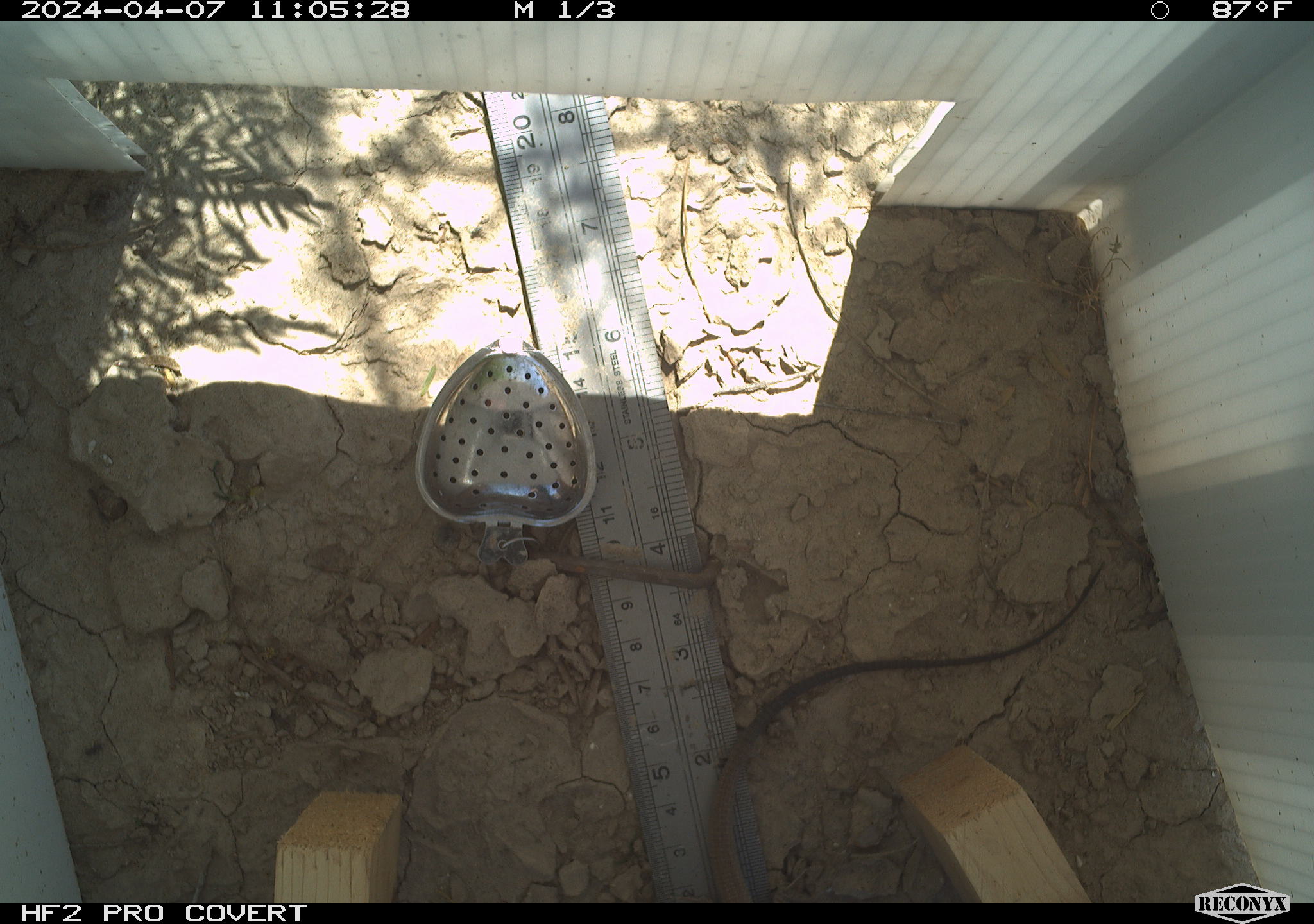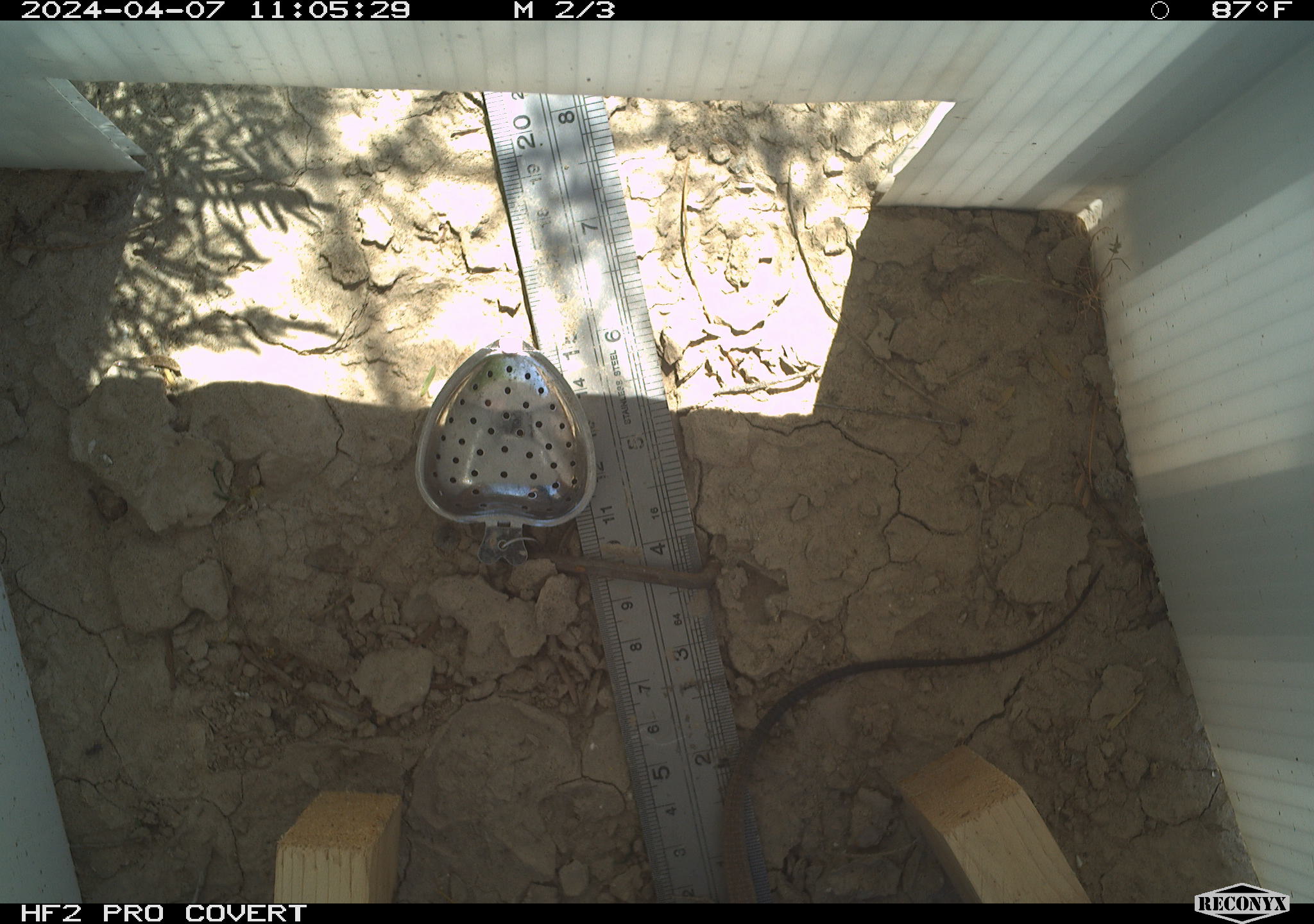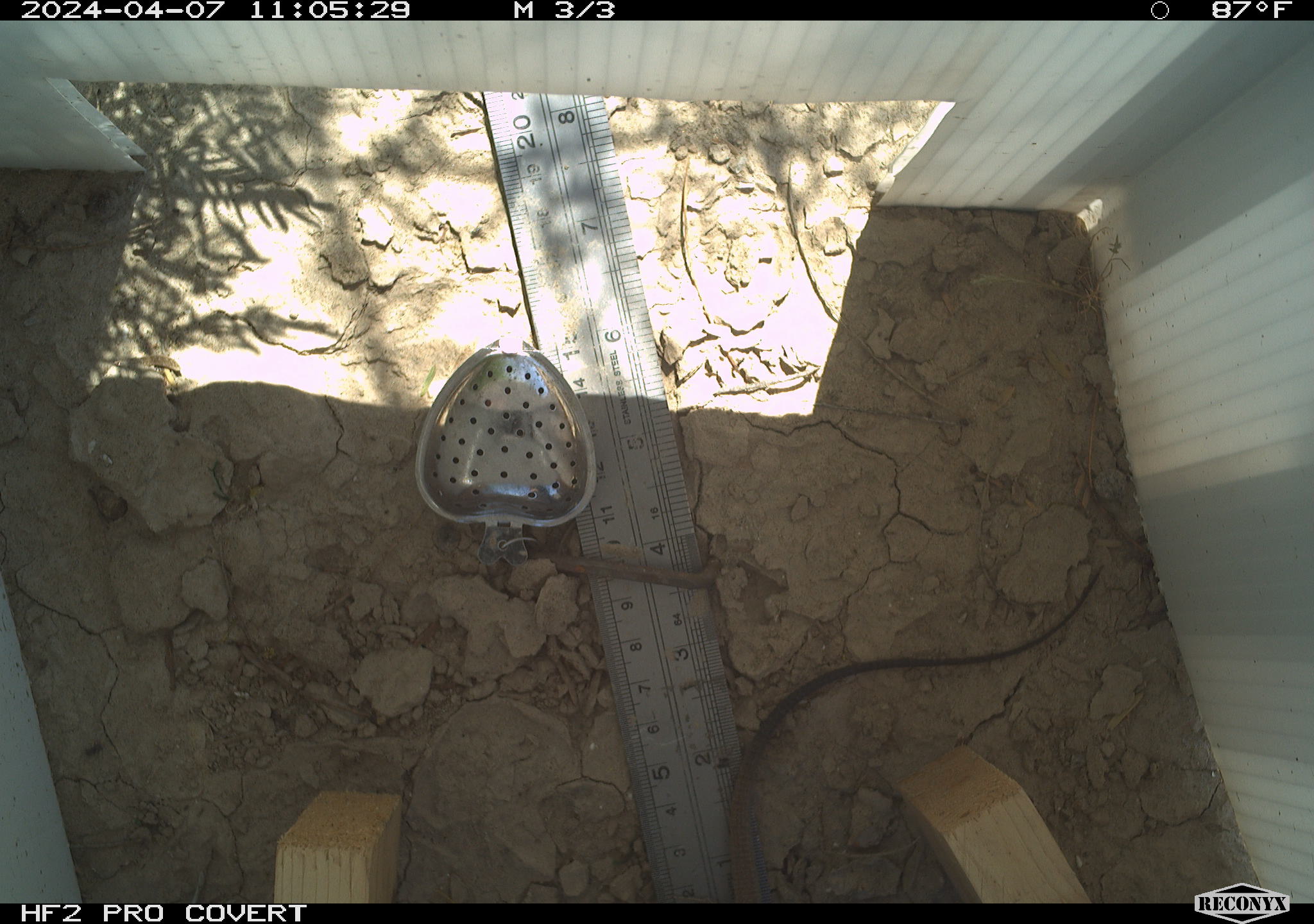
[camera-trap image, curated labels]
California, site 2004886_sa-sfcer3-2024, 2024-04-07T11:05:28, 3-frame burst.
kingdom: Animalia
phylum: Chordata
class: Reptilia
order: Squamata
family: Teiidae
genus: Aspidoscelis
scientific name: Aspidoscelis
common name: whiptail lizards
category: aspidoscelis species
Aspidoscelis species (whiptail lizards) (Aspidoscelis).